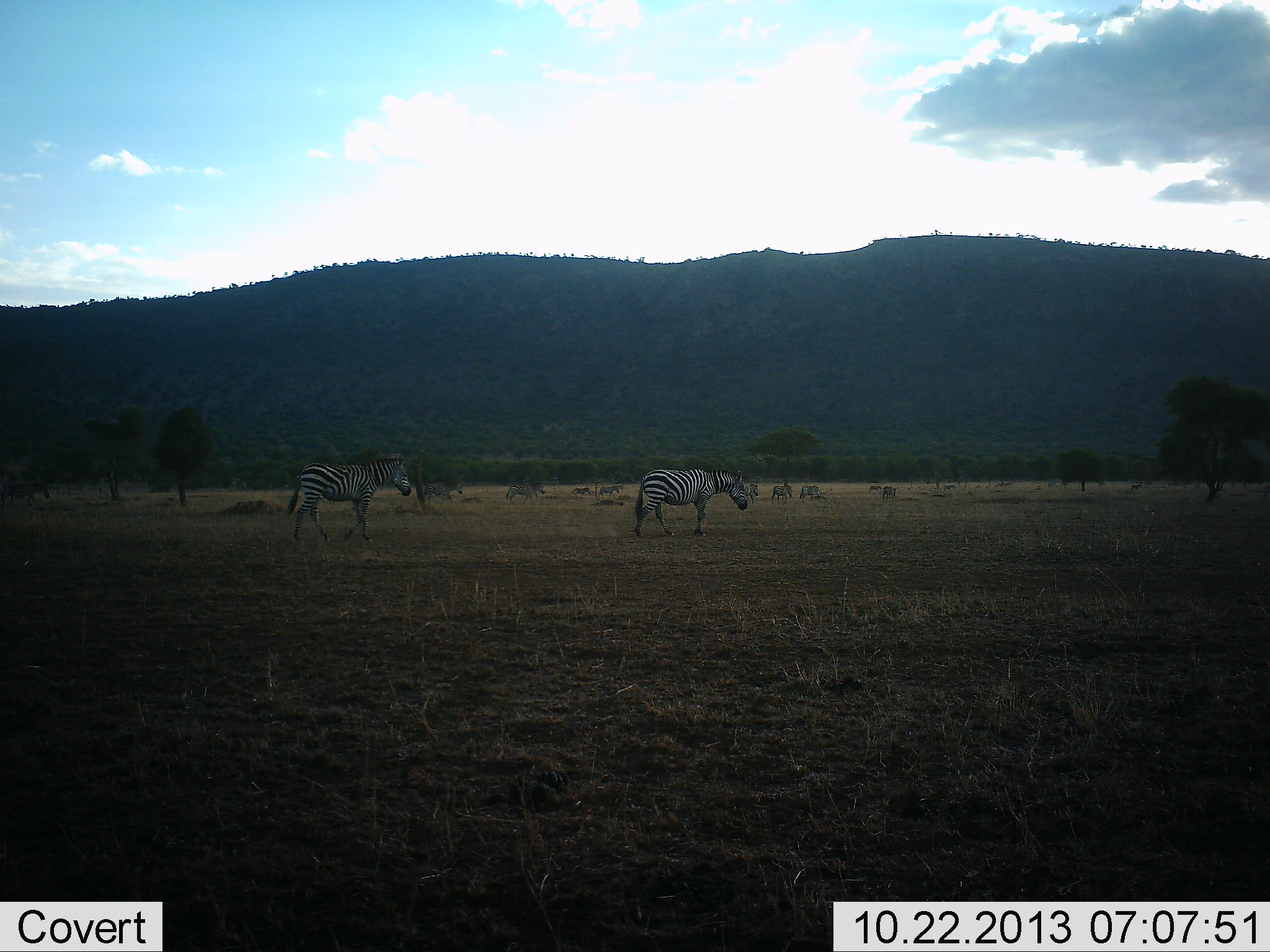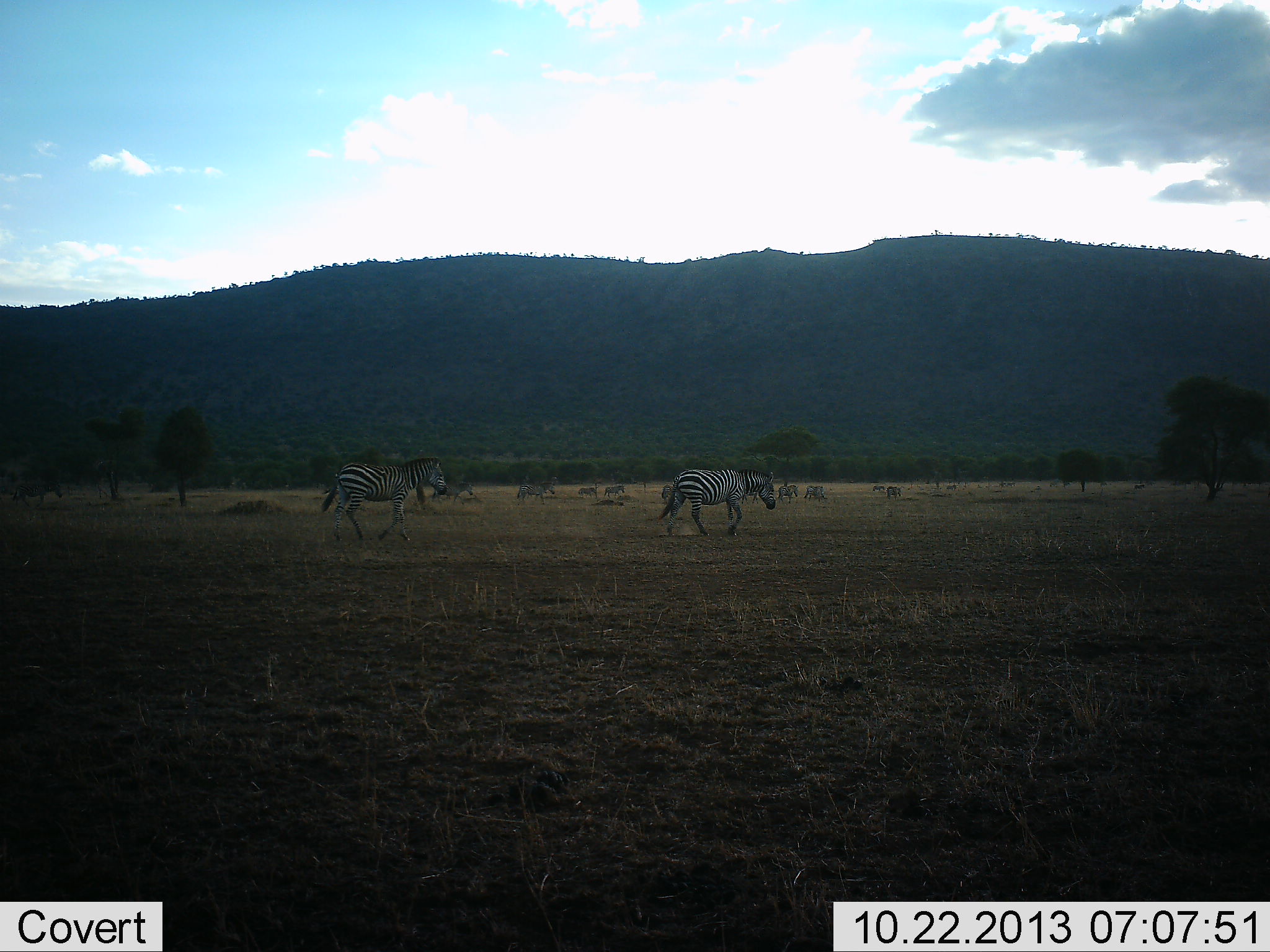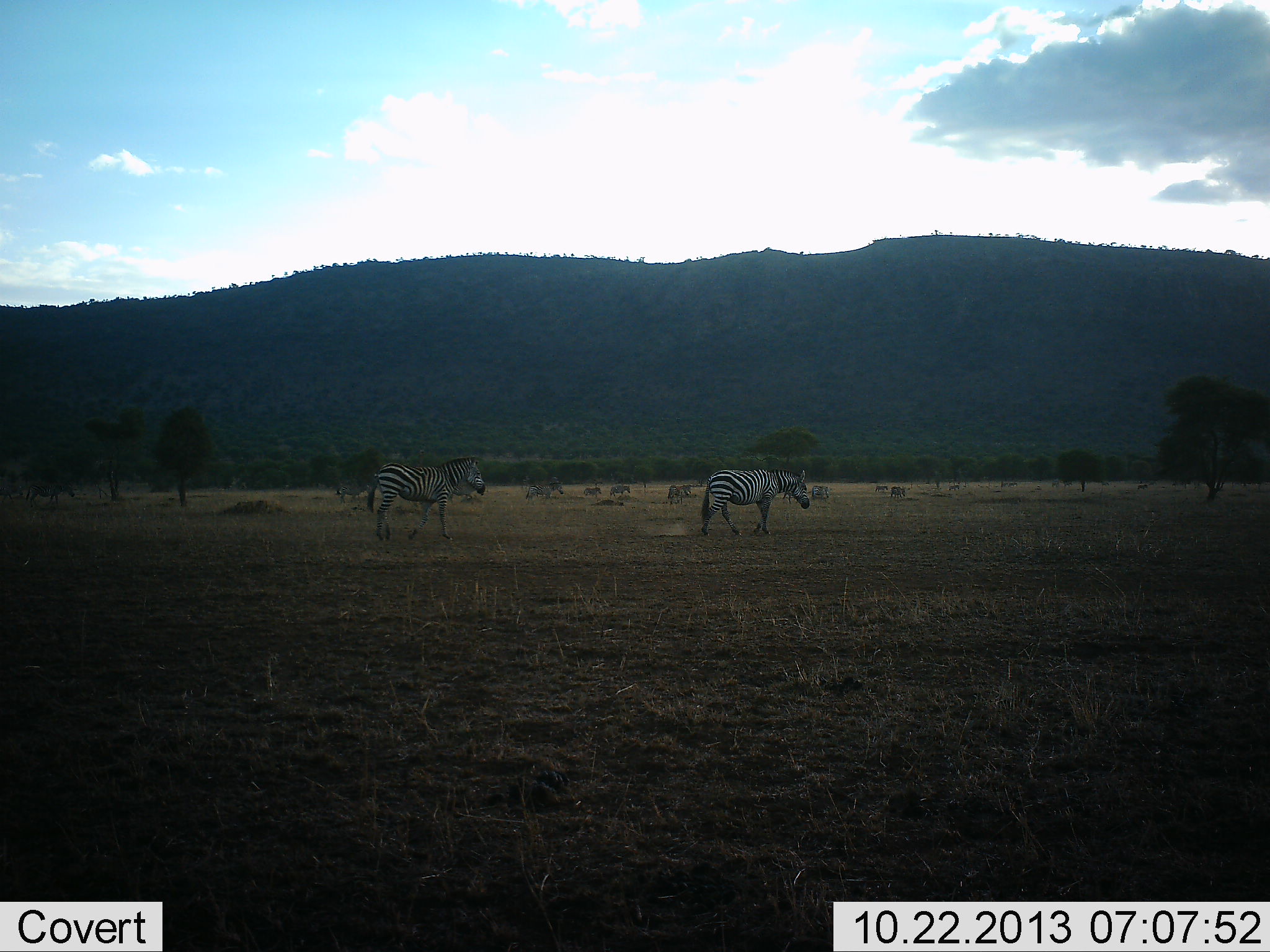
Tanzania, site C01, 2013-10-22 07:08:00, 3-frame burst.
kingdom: Animalia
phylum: Chordata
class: Mammalia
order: Perissodactyla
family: Equidae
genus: Equus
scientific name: Equus quagga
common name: plains zebra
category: zebra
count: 10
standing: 10%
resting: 0%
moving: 90%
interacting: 0%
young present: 0%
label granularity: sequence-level